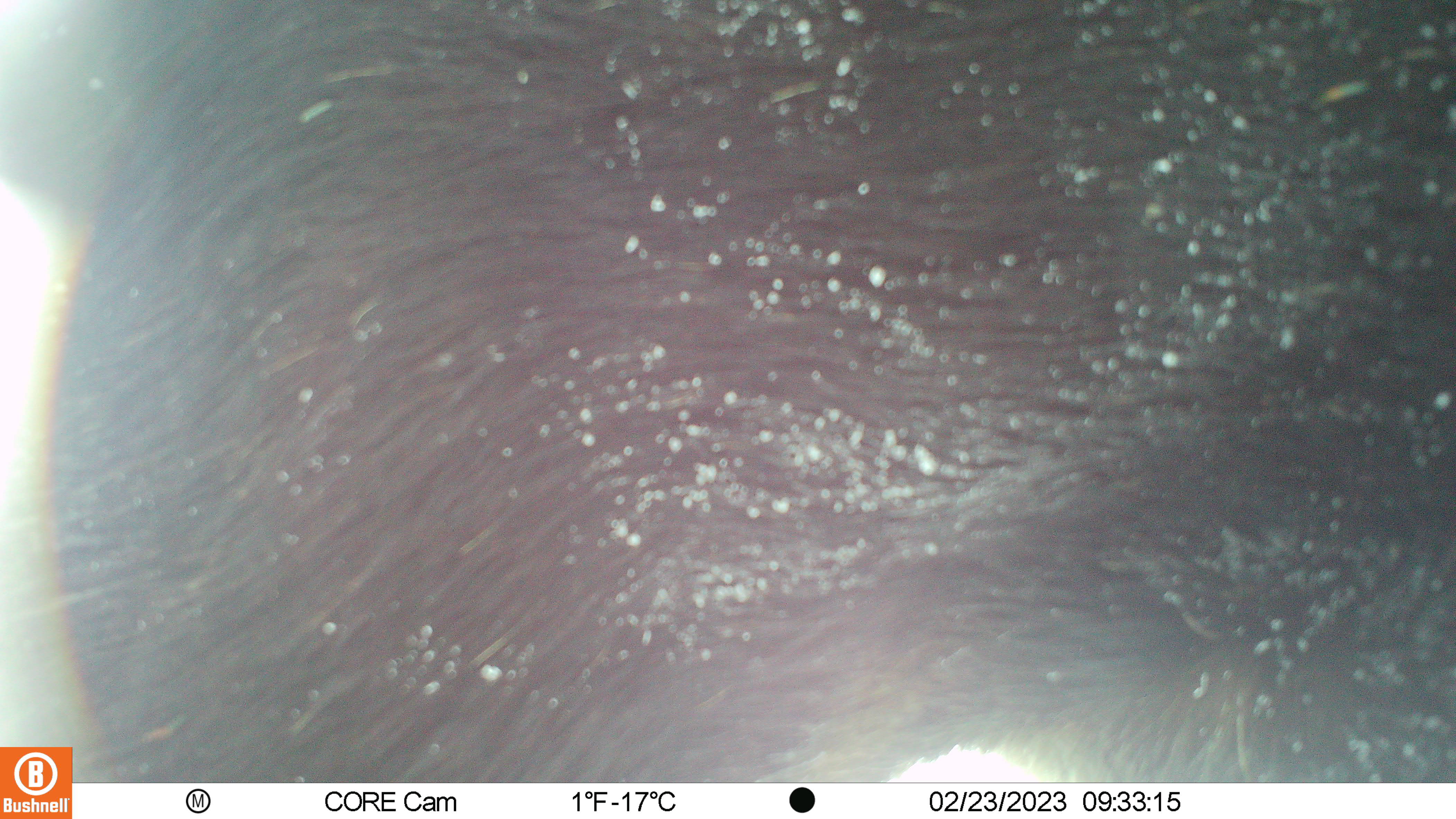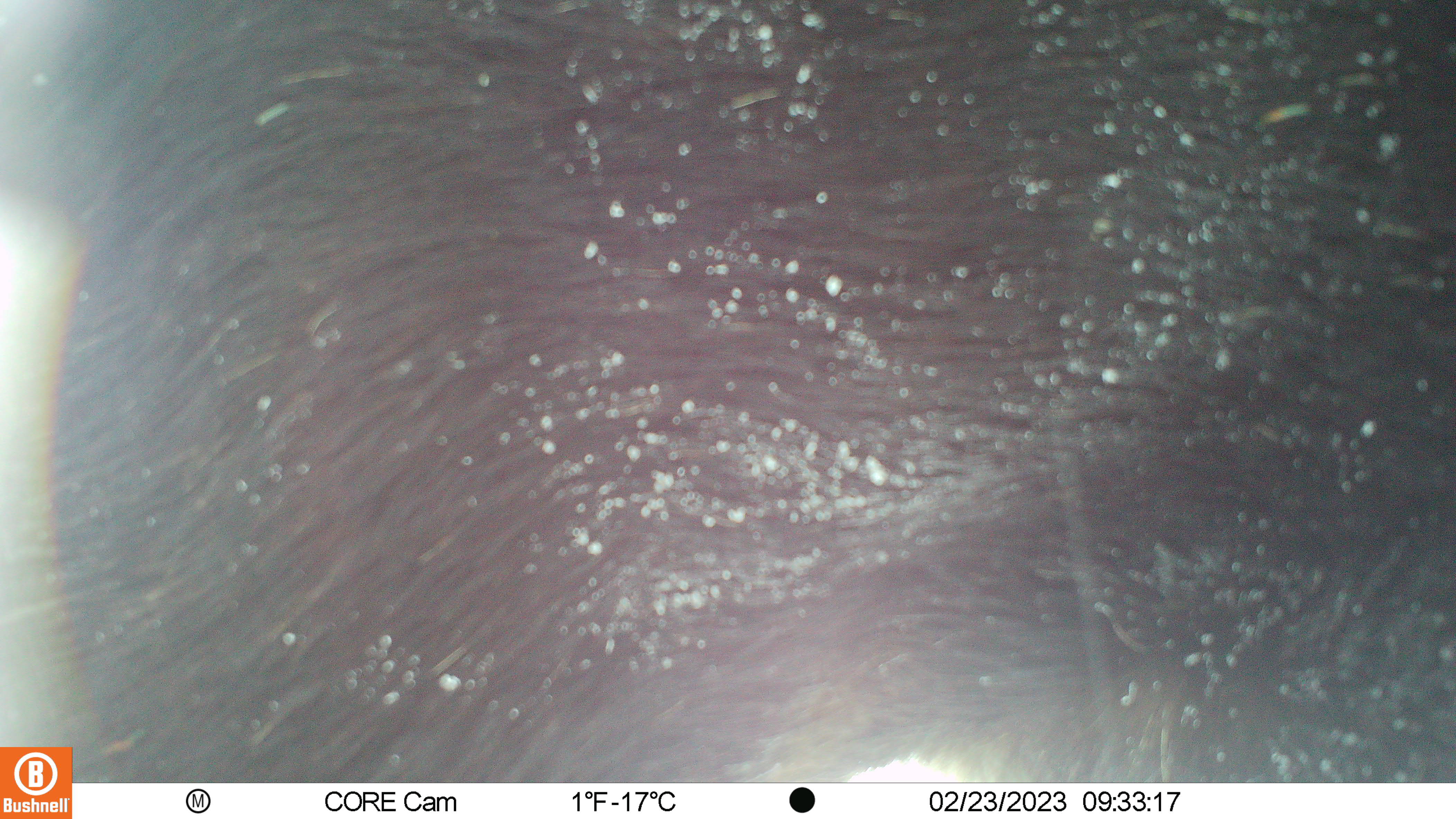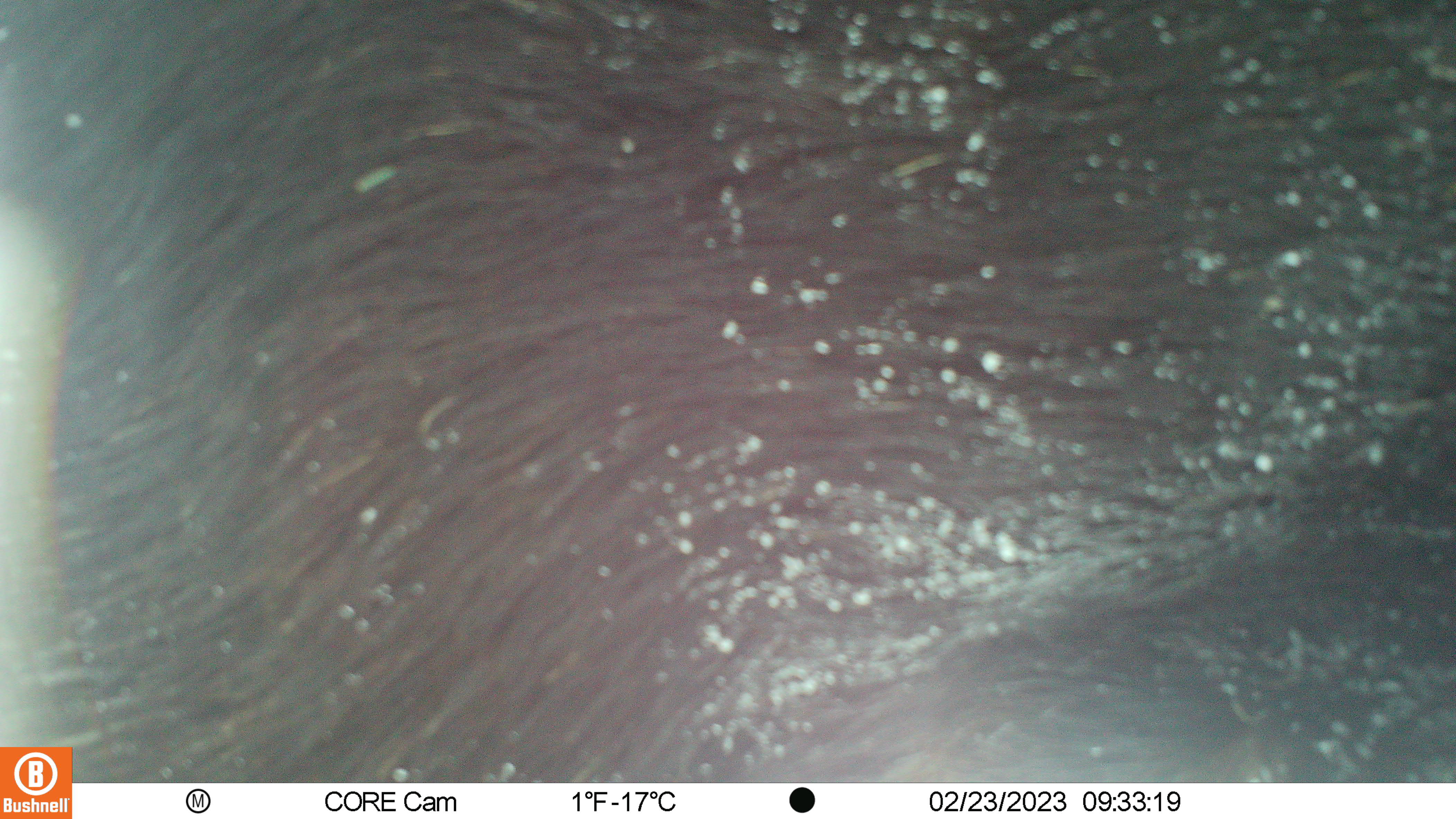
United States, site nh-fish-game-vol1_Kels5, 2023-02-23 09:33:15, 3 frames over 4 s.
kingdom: Animalia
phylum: Chordata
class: Mammalia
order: Artiodactyla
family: Cervidae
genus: Alces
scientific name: Alces alces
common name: moose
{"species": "moose (Alces alces)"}